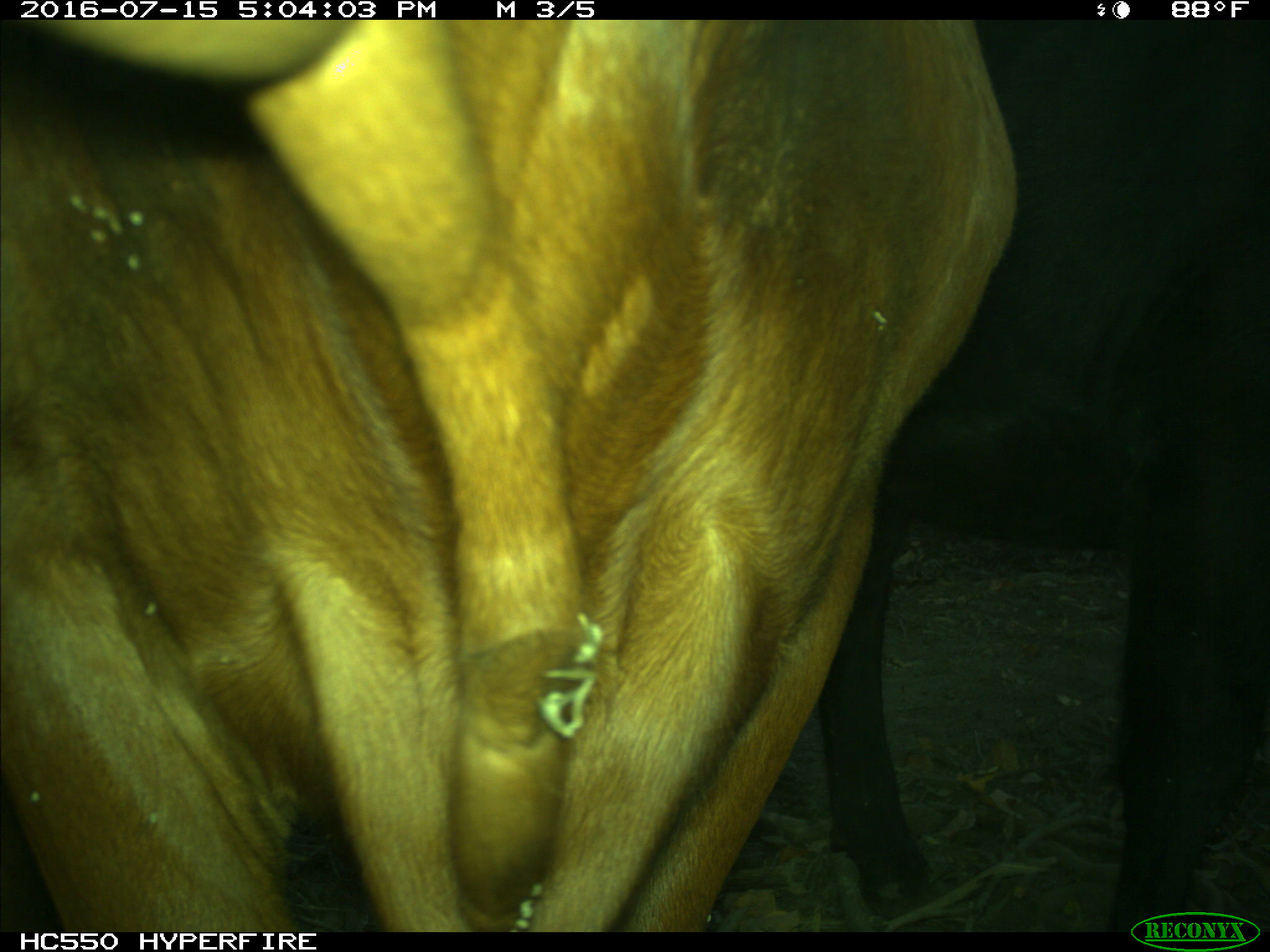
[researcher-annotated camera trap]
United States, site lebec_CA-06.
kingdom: Animalia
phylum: Chordata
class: Mammalia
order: Artiodactyla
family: Bovidae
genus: Bos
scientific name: Bos taurus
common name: domestic cow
Bos taurus (domestic cow).